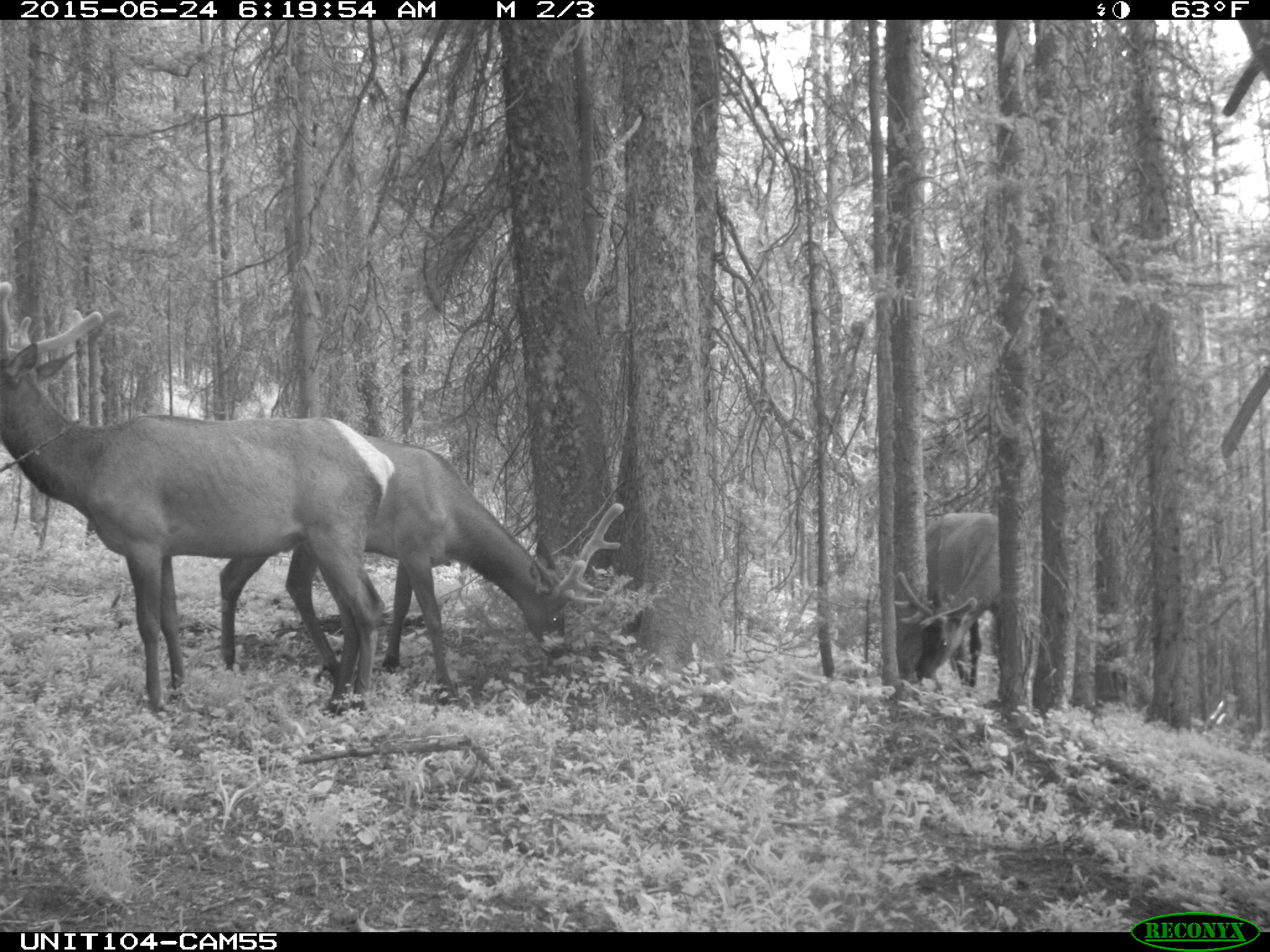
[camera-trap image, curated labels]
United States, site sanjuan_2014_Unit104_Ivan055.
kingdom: Animalia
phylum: Chordata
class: Mammalia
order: Artiodactyla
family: Cervidae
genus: Cervus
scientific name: Cervus elaphus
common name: red deer